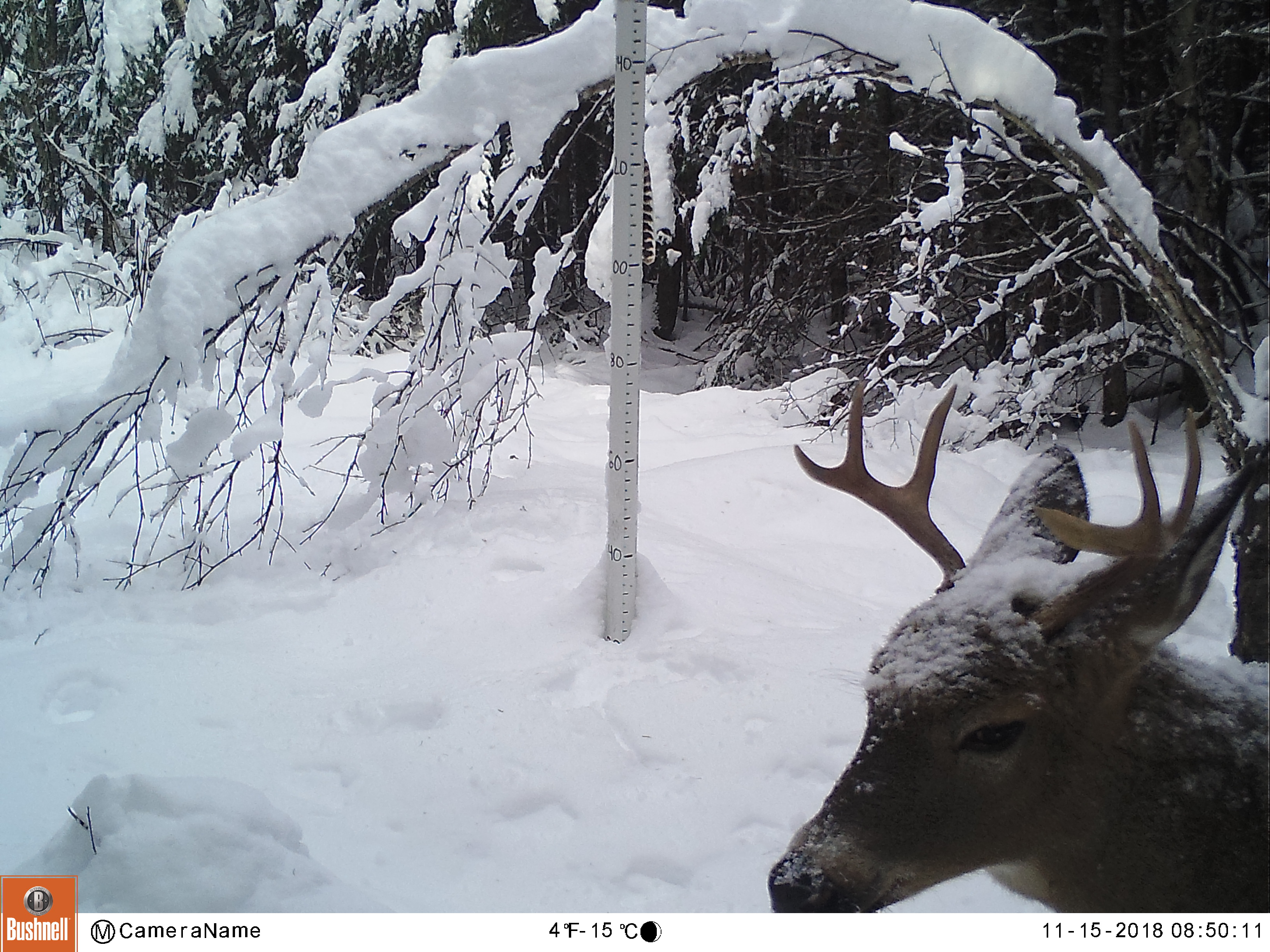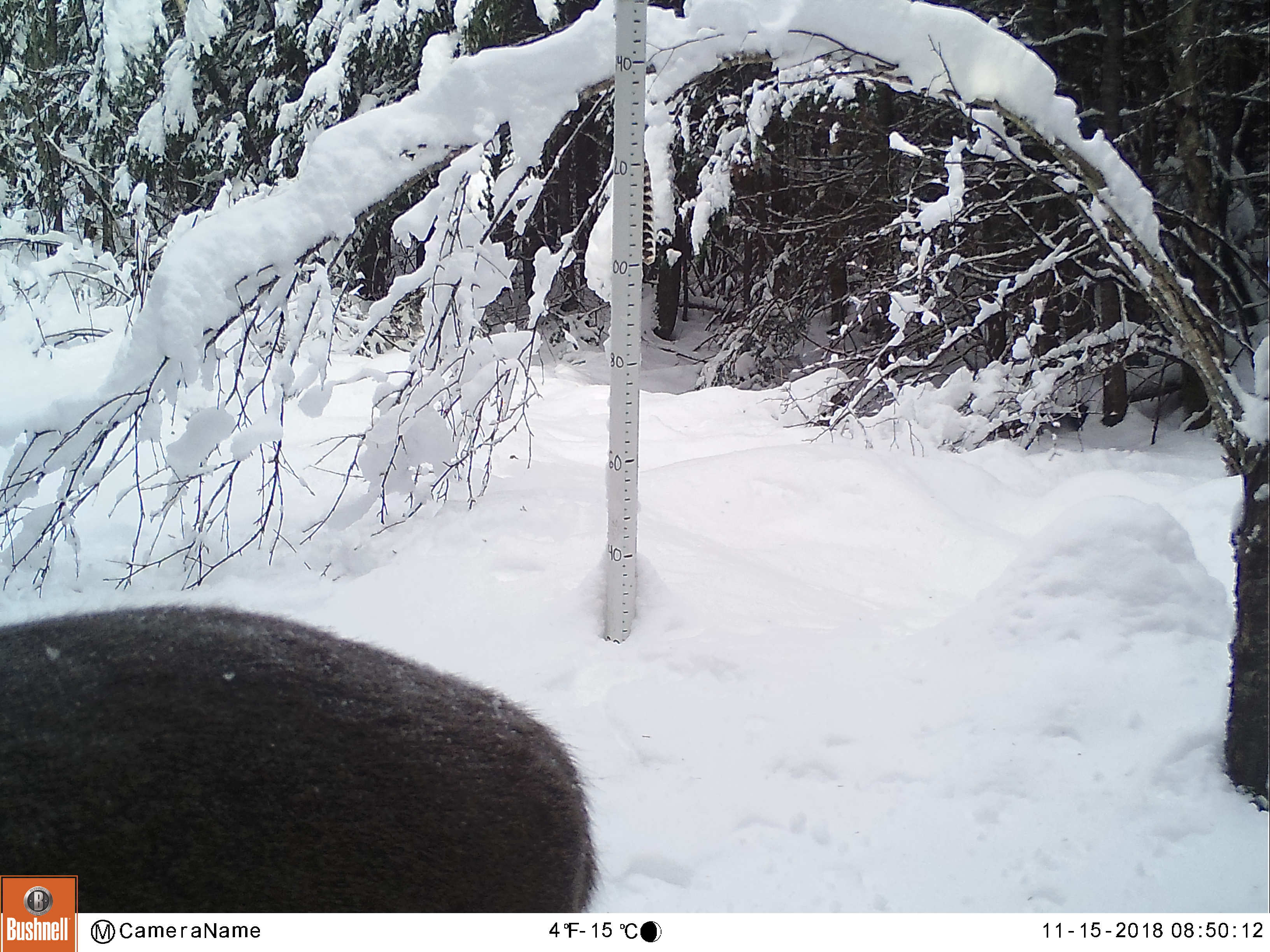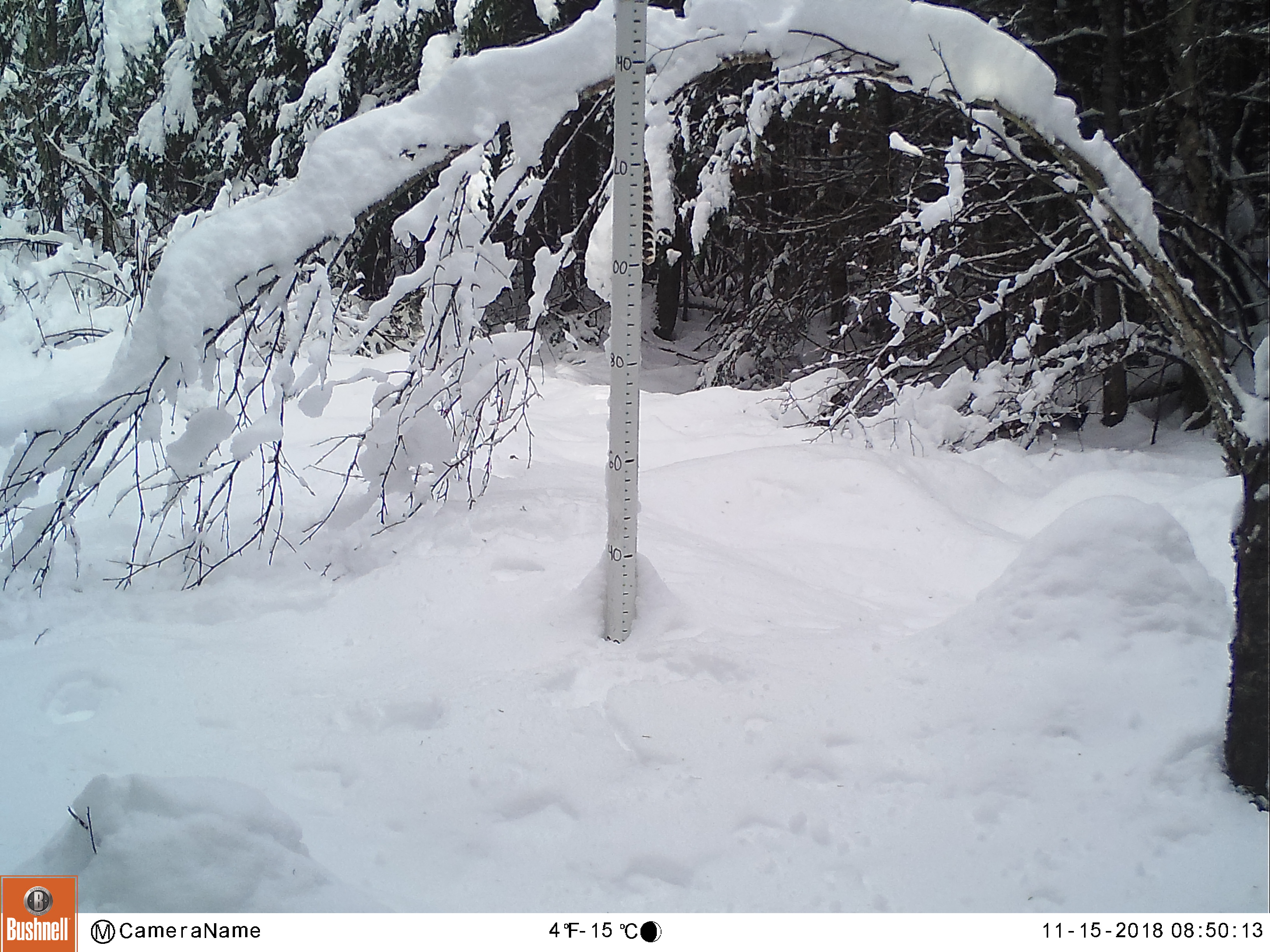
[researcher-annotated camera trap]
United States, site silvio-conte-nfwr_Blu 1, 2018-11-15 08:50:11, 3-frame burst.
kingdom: Animalia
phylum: Chordata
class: Mammalia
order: Artiodactyla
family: Cervidae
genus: Odocoileus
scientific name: Odocoileus virginianus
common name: white-tailed deer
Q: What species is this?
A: White-tailed deer (Odocoileus virginianus).